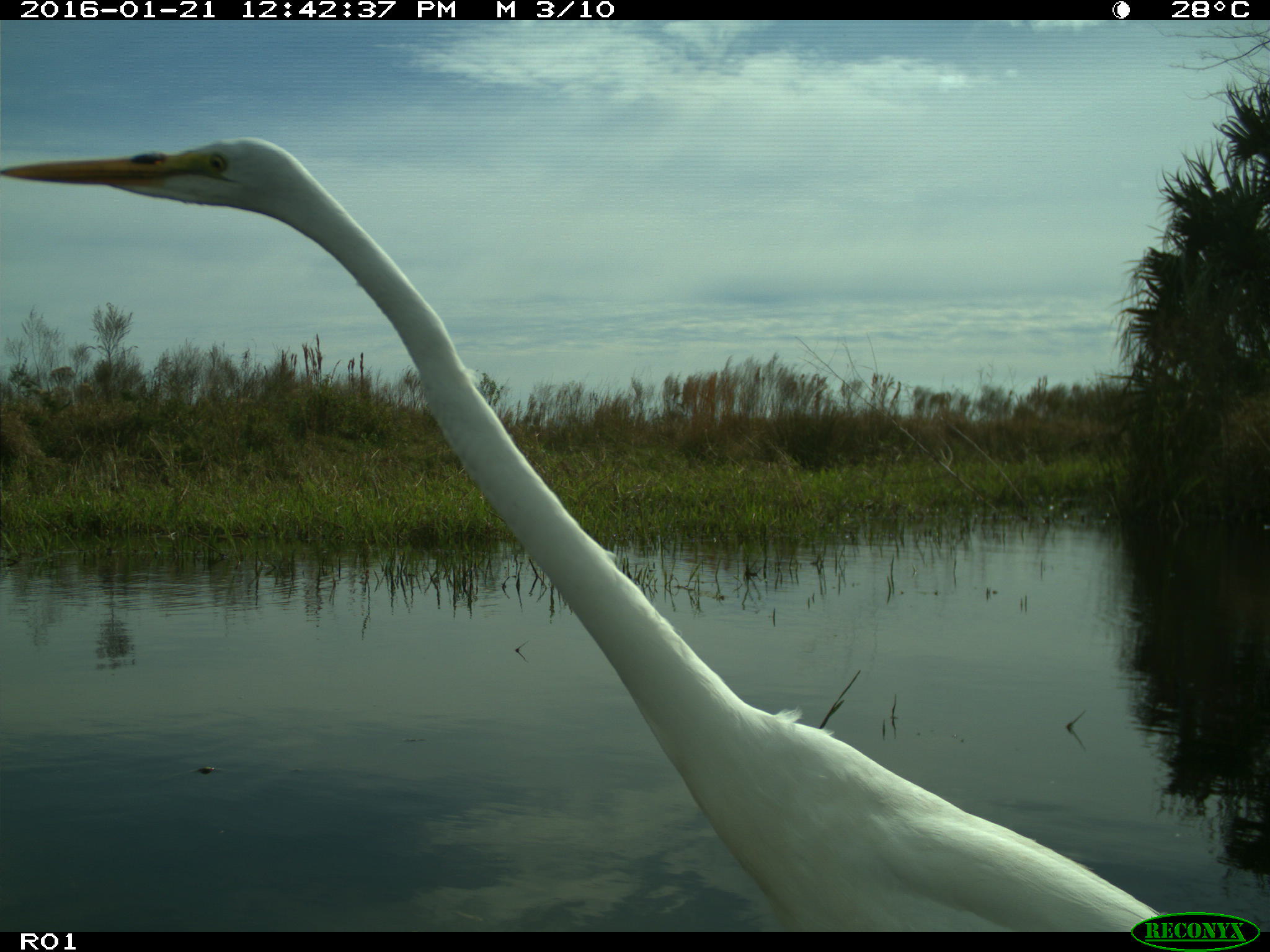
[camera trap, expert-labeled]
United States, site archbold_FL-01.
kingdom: Animalia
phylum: Chordata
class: Aves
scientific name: Aves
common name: birds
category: unidentified bird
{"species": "unidentified bird (birds) (Aves)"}